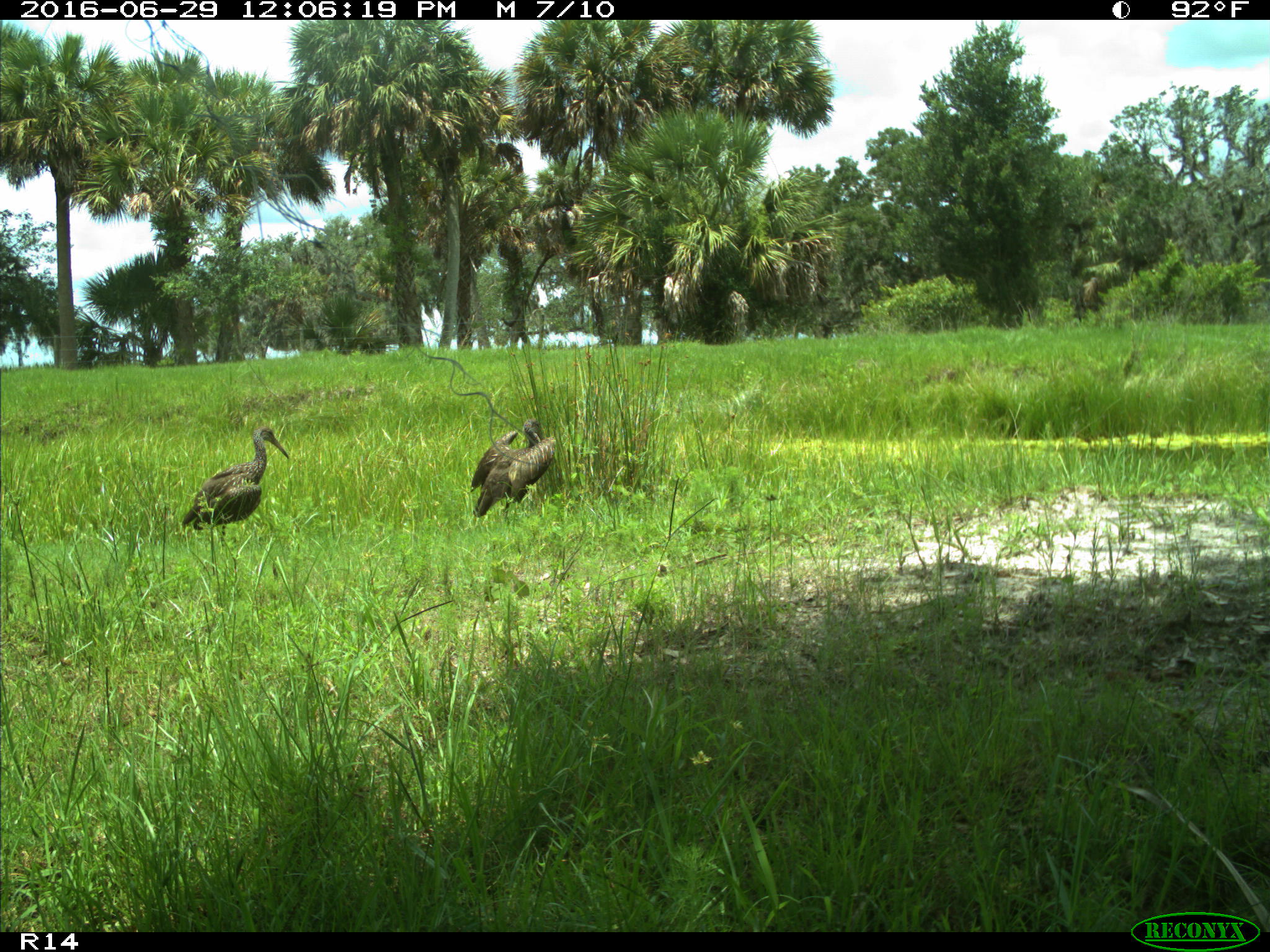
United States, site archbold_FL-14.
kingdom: Animalia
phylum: Chordata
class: Aves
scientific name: Aves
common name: birds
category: unidentified bird